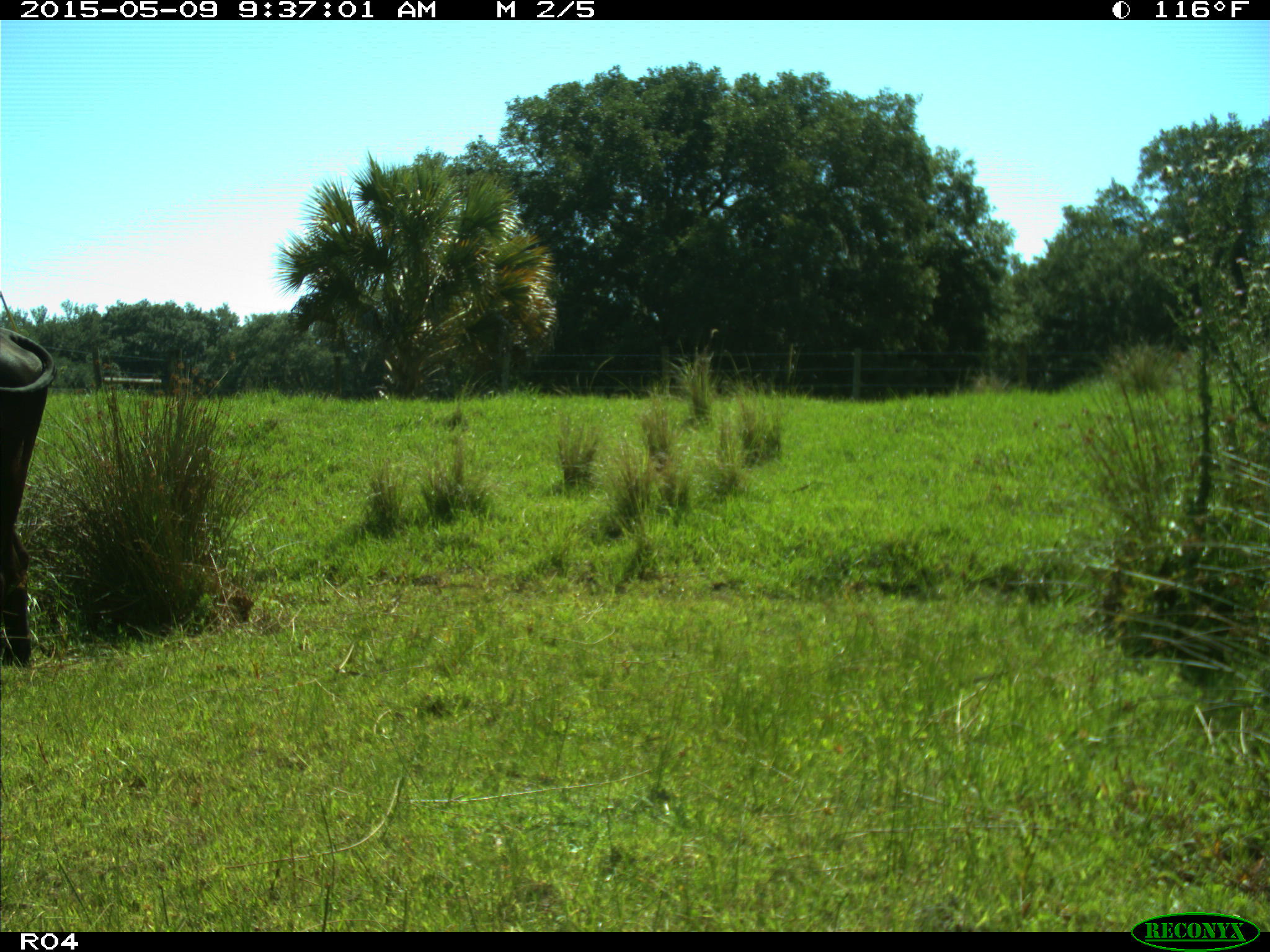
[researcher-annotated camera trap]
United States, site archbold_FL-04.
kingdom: Animalia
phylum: Chordata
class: Mammalia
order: Artiodactyla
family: Bovidae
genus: Bos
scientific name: Bos taurus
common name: domestic cow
Bos taurus (domestic cow).